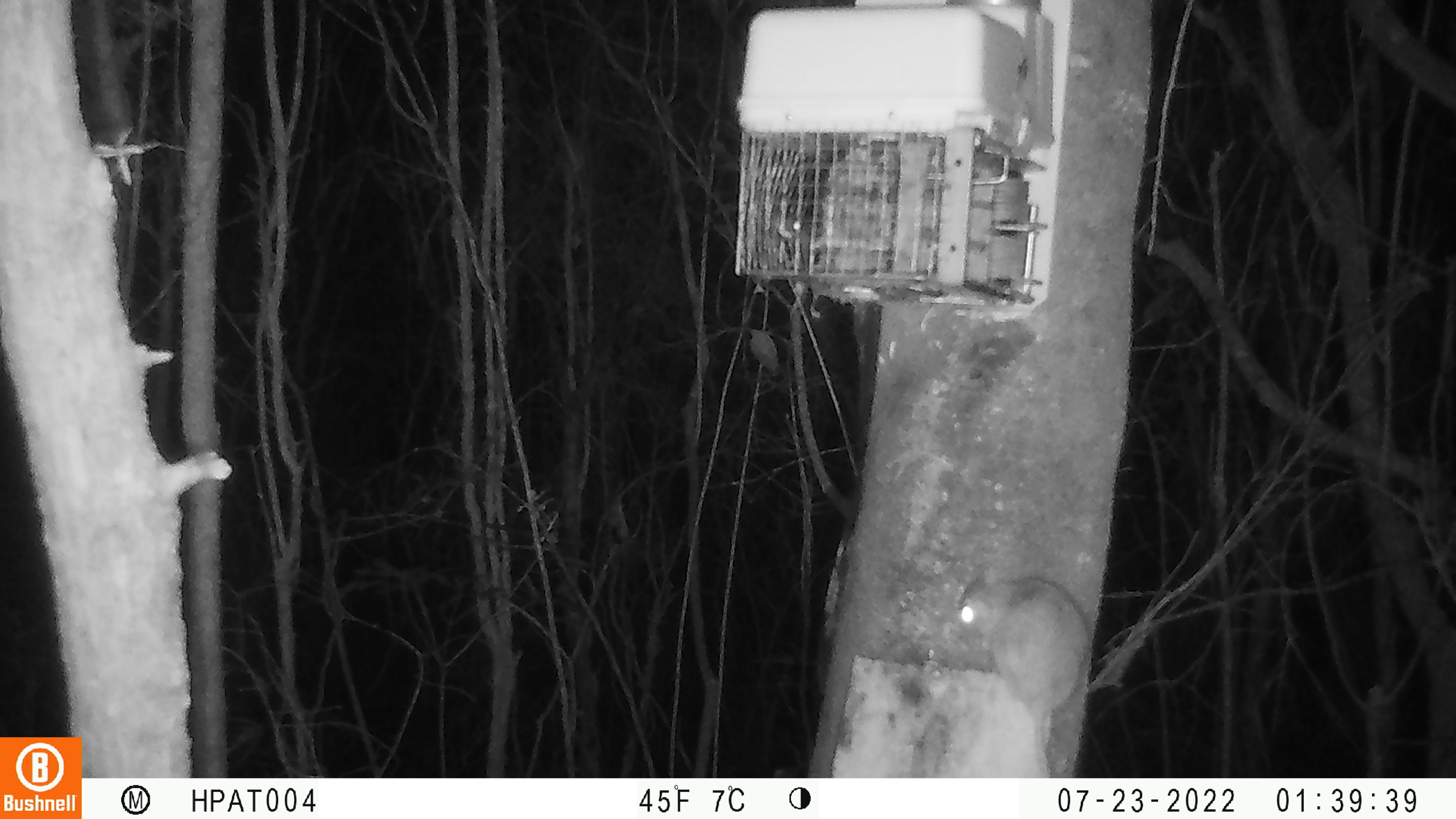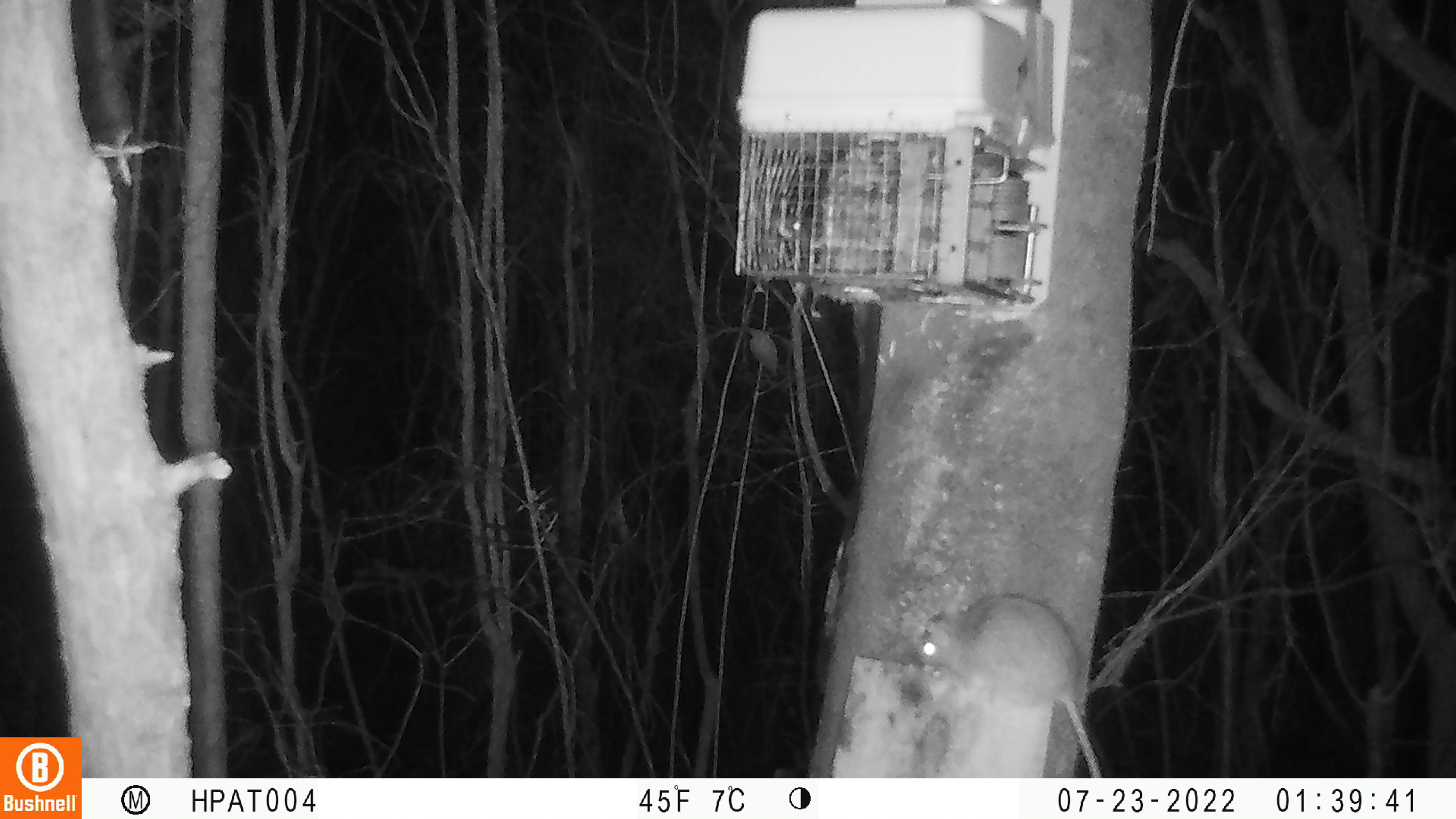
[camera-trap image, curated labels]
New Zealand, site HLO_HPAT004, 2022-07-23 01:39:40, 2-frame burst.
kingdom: Animalia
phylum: Chordata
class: Mammalia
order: Rodentia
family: Muridae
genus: Rattus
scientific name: Rattus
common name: rat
Rat (Rattus).